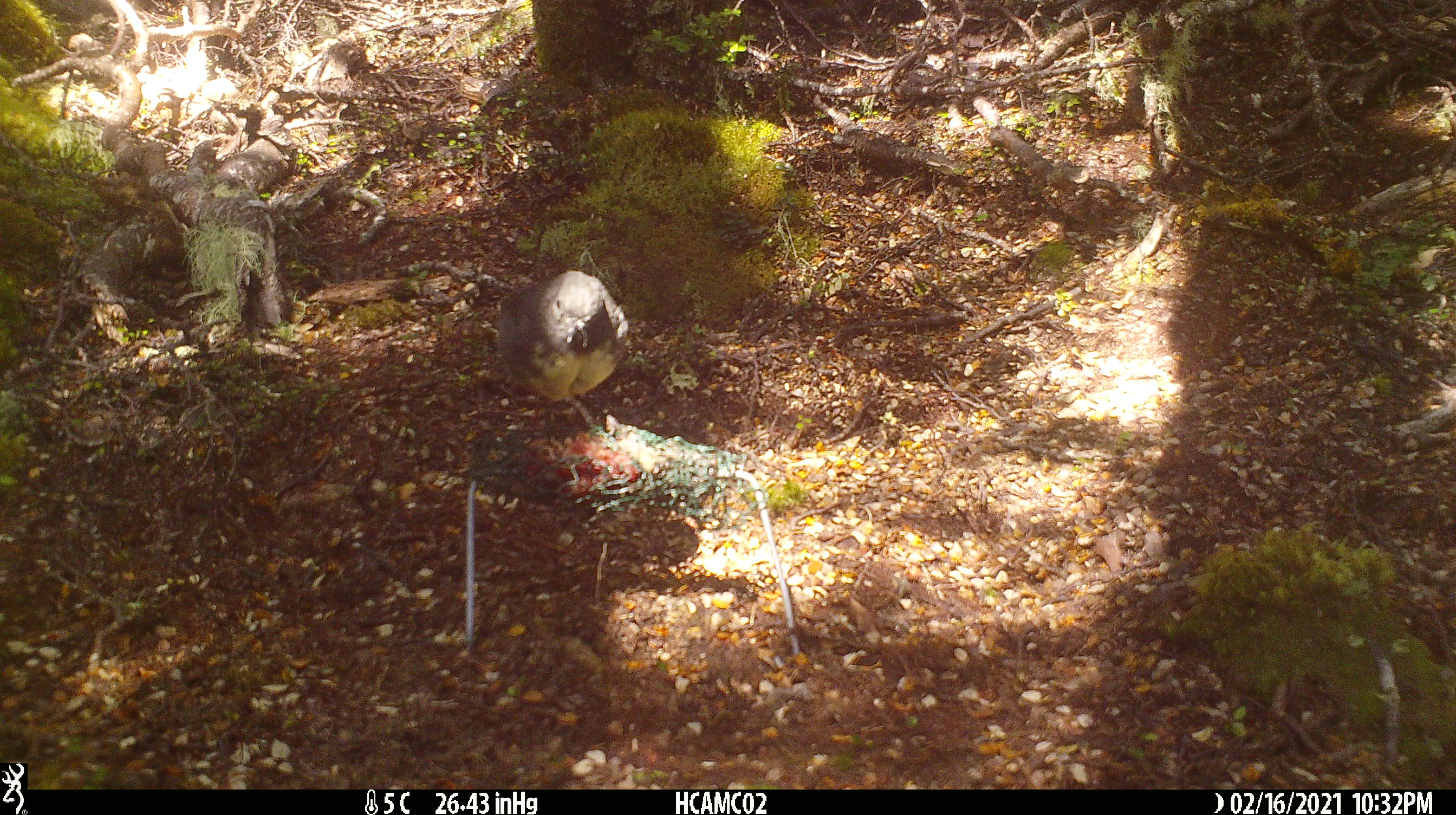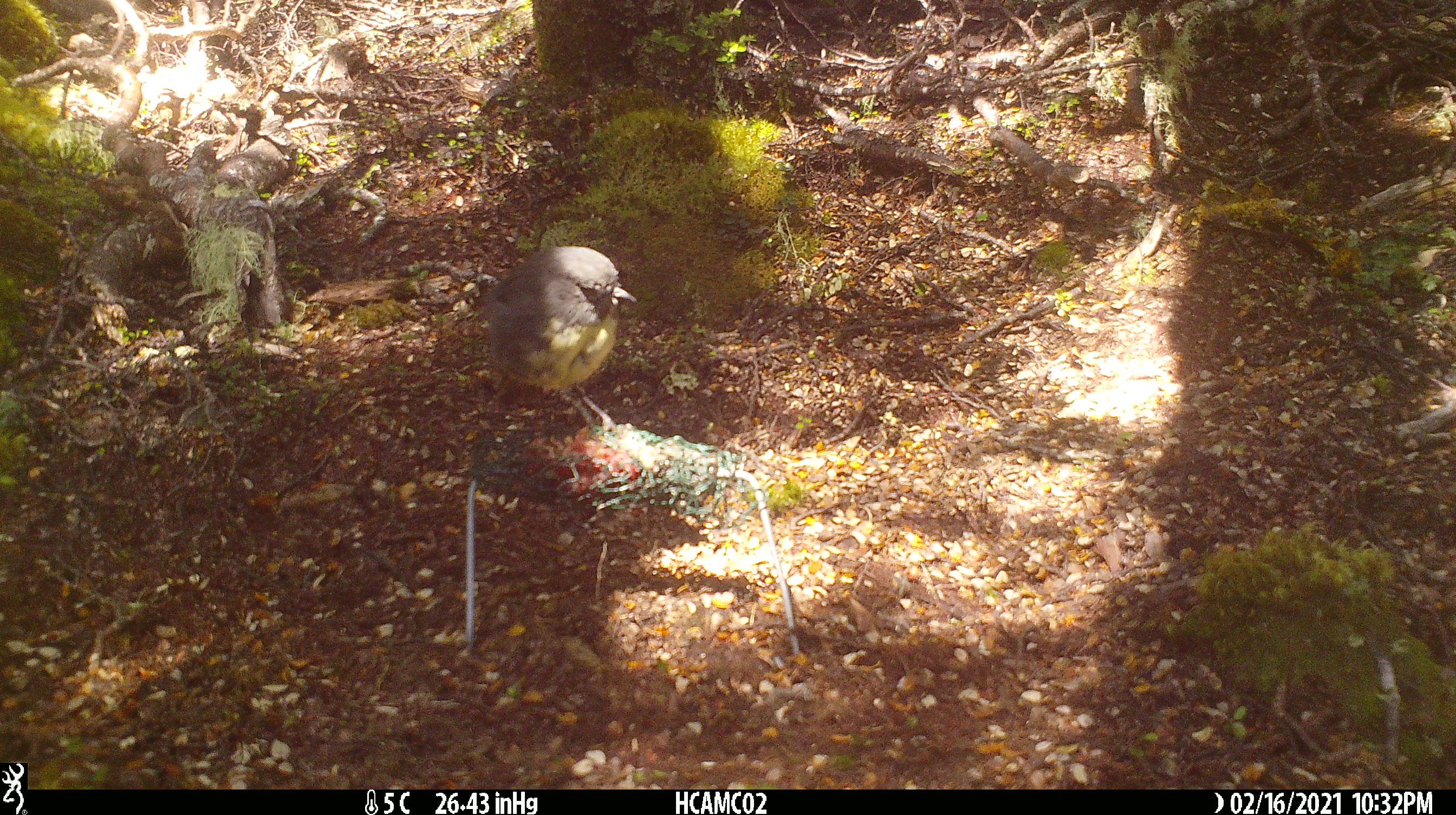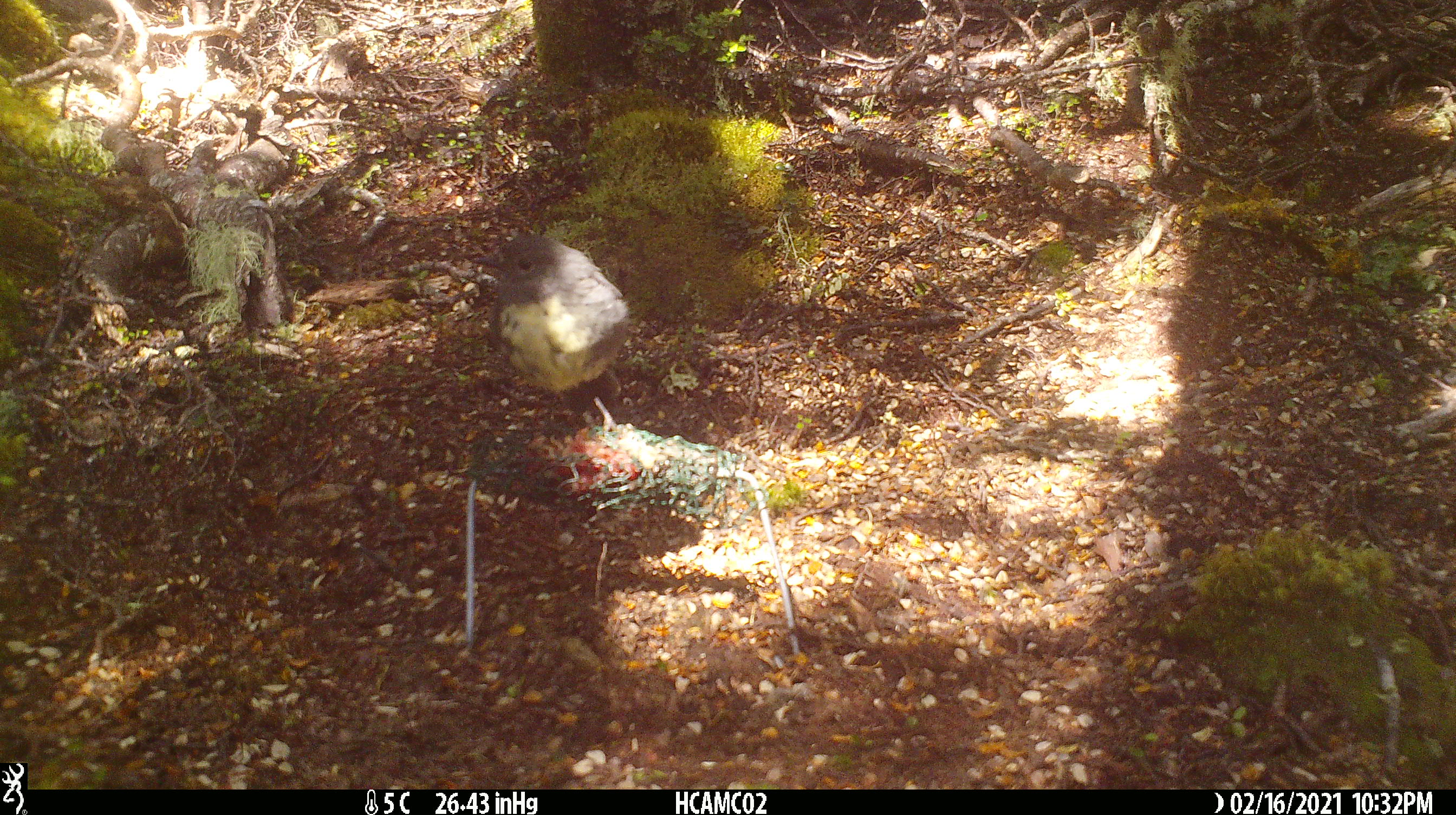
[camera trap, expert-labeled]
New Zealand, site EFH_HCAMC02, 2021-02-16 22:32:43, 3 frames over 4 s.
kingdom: Animalia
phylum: Chordata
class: Aves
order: Passeriformes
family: Petroicidae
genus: Petroica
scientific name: Petroica australis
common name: new zealand robin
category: robin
Robin (new zealand robin) (Petroica australis).